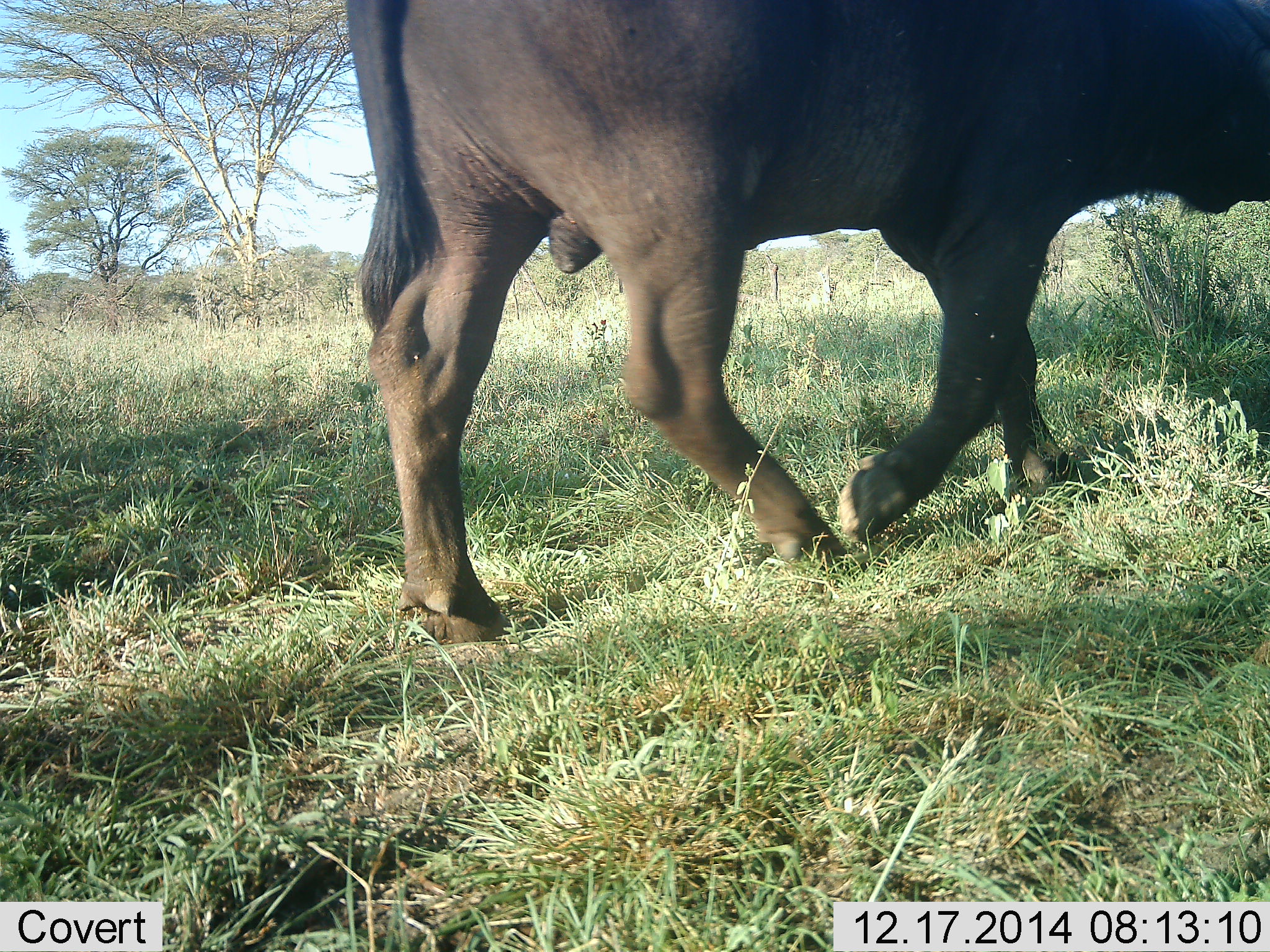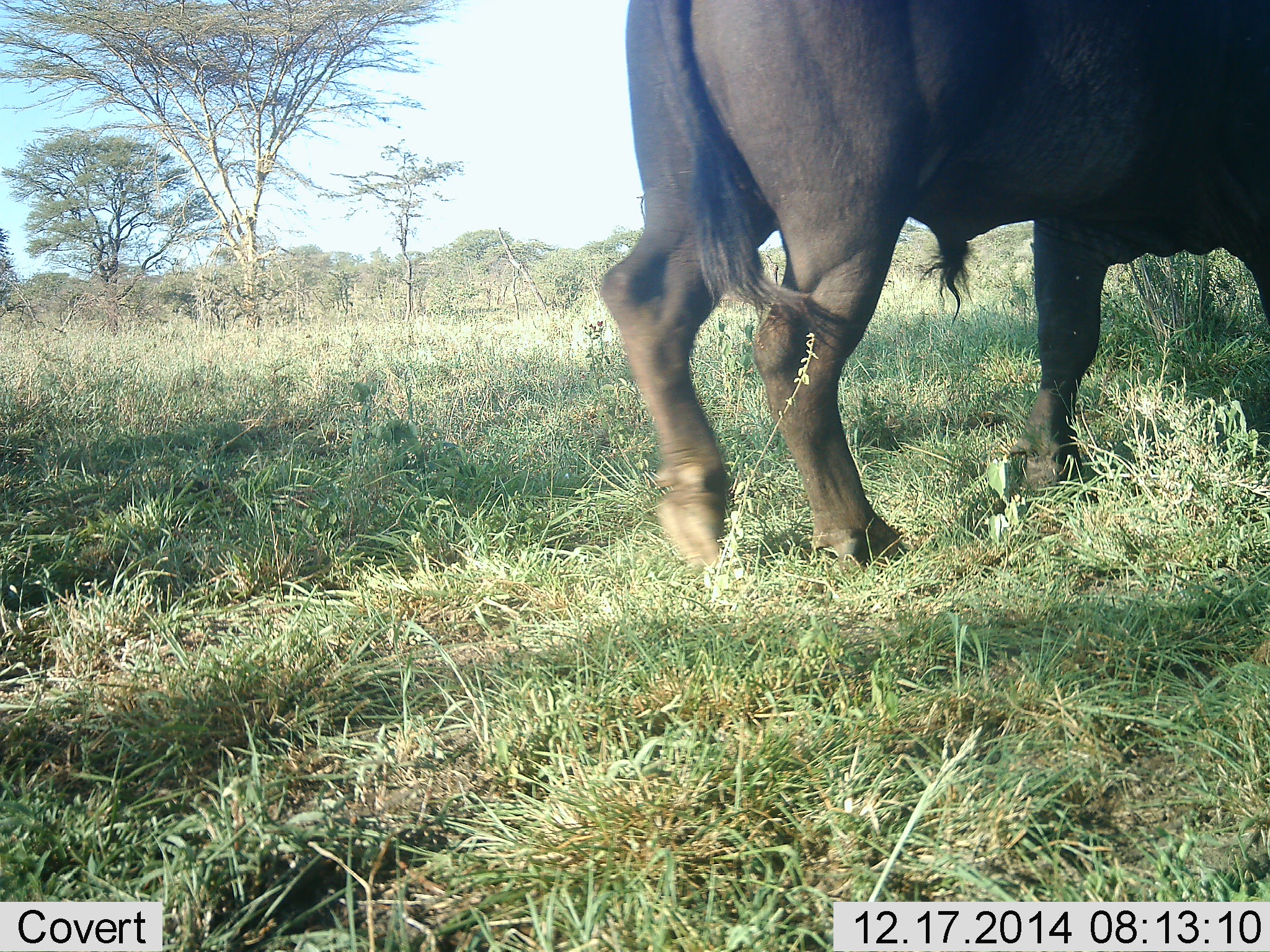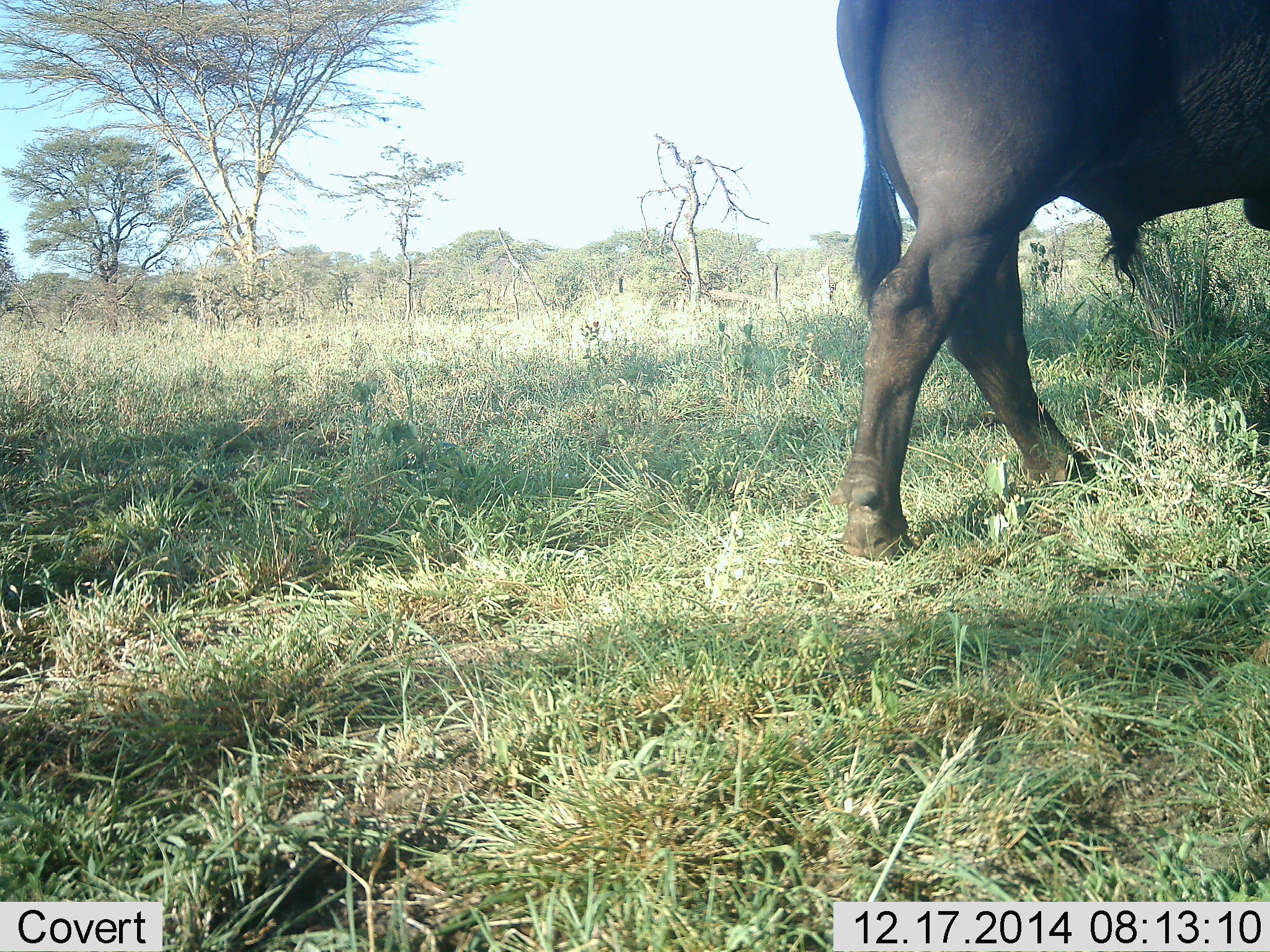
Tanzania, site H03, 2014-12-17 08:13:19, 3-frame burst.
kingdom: Animalia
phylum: Chordata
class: Mammalia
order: Artiodactyla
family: Bovidae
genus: Syncerus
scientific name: Syncerus caffer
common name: cape buffalo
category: buffalo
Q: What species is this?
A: Buffalo (cape buffalo) (Syncerus caffer).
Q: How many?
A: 1.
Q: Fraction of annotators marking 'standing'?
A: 0%.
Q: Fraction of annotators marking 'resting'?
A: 0%.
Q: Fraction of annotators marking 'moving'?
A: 100%.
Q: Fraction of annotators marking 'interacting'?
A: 0%.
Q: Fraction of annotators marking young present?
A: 0%.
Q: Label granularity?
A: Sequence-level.